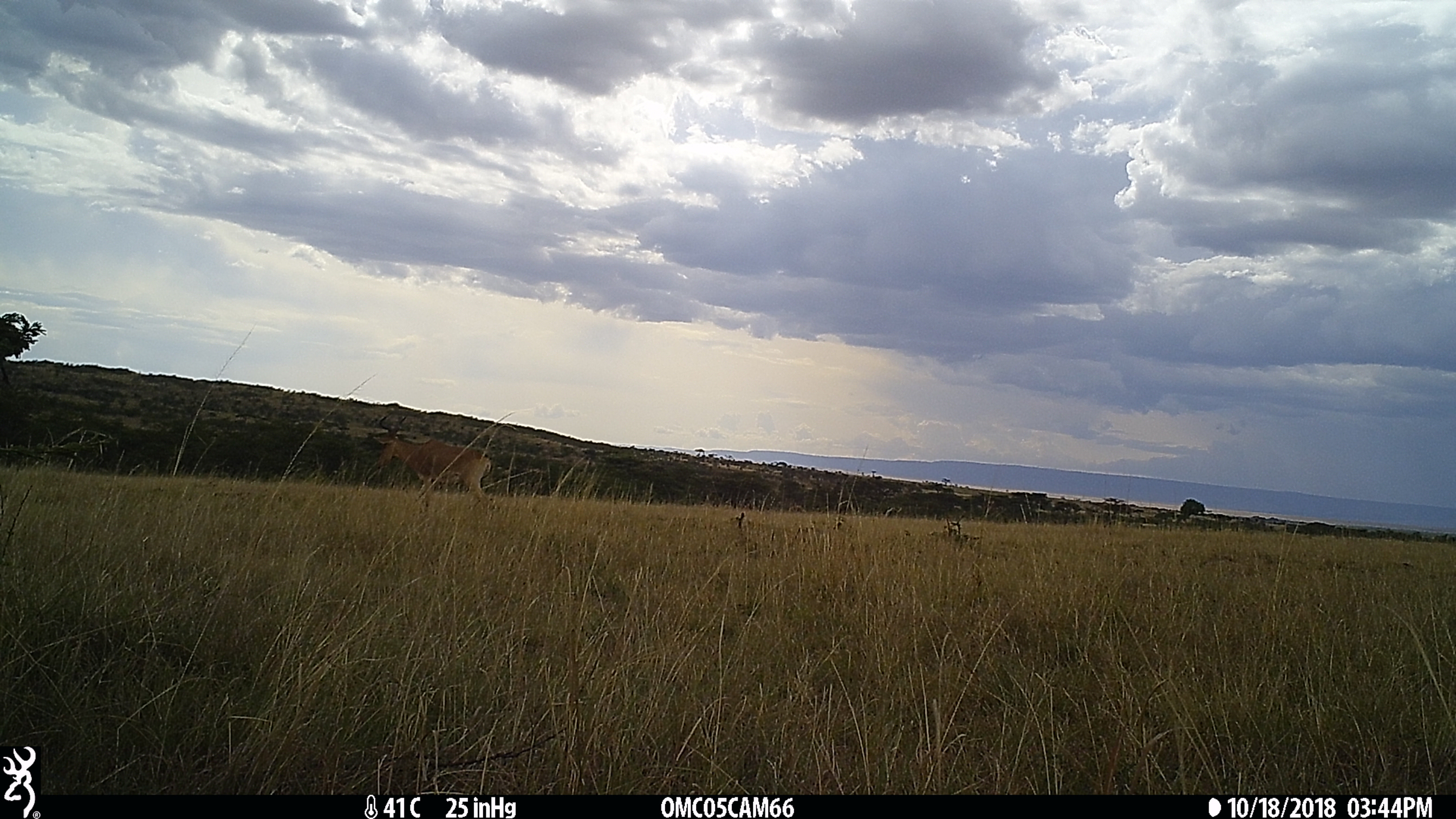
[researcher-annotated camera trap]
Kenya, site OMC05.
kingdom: Animalia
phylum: Chordata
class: Mammalia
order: Artiodactyla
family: Bovidae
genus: Alcelaphus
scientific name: Alcelaphus buselaphus cokii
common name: coke's hartebeest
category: hartebeest cokes